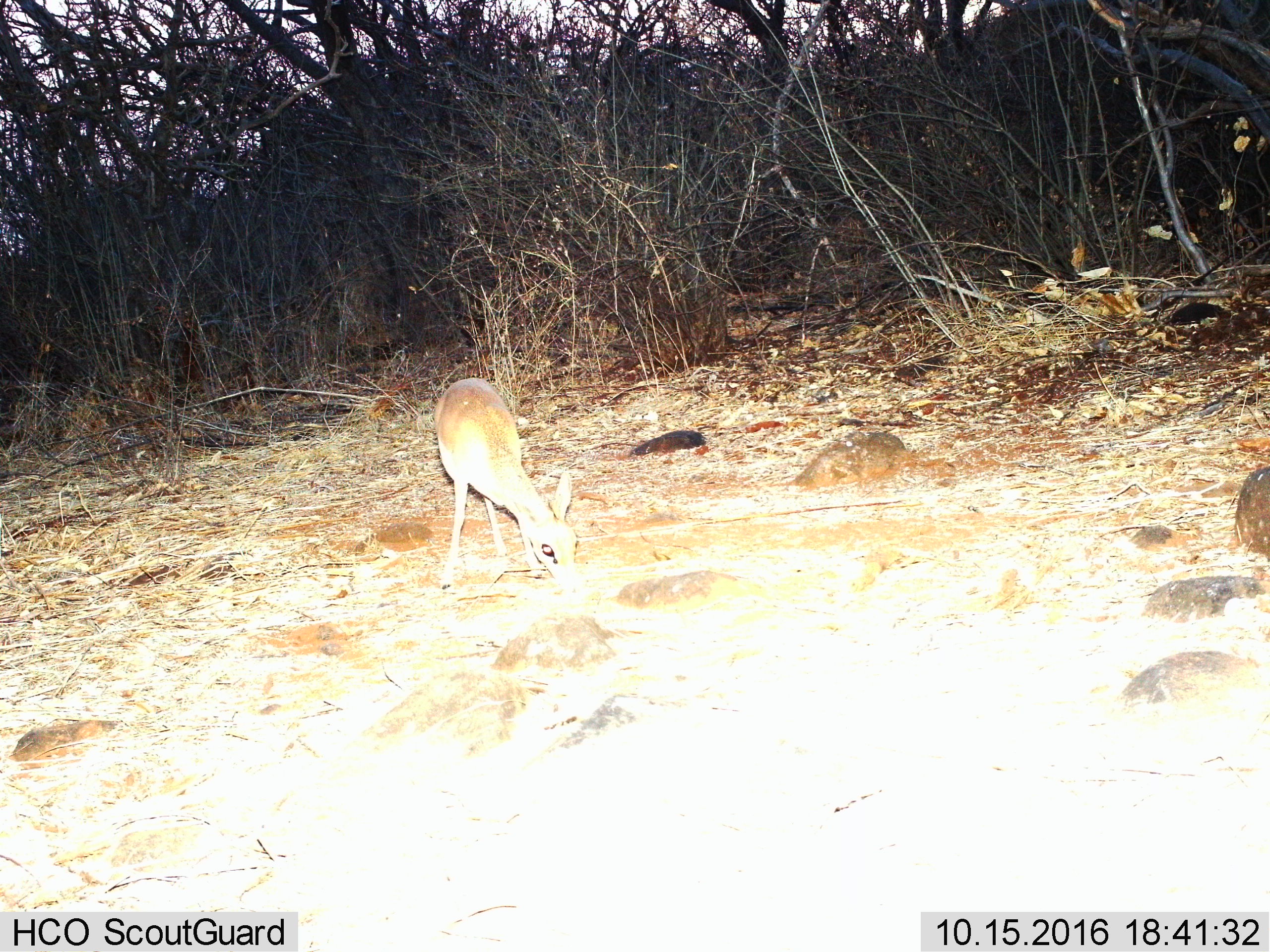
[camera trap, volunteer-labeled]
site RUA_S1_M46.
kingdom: Animalia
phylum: Chordata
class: Mammalia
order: Artiodactyla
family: Bovidae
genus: Madoqua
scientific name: Madoqua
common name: dik-dik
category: dikdik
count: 1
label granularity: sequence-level